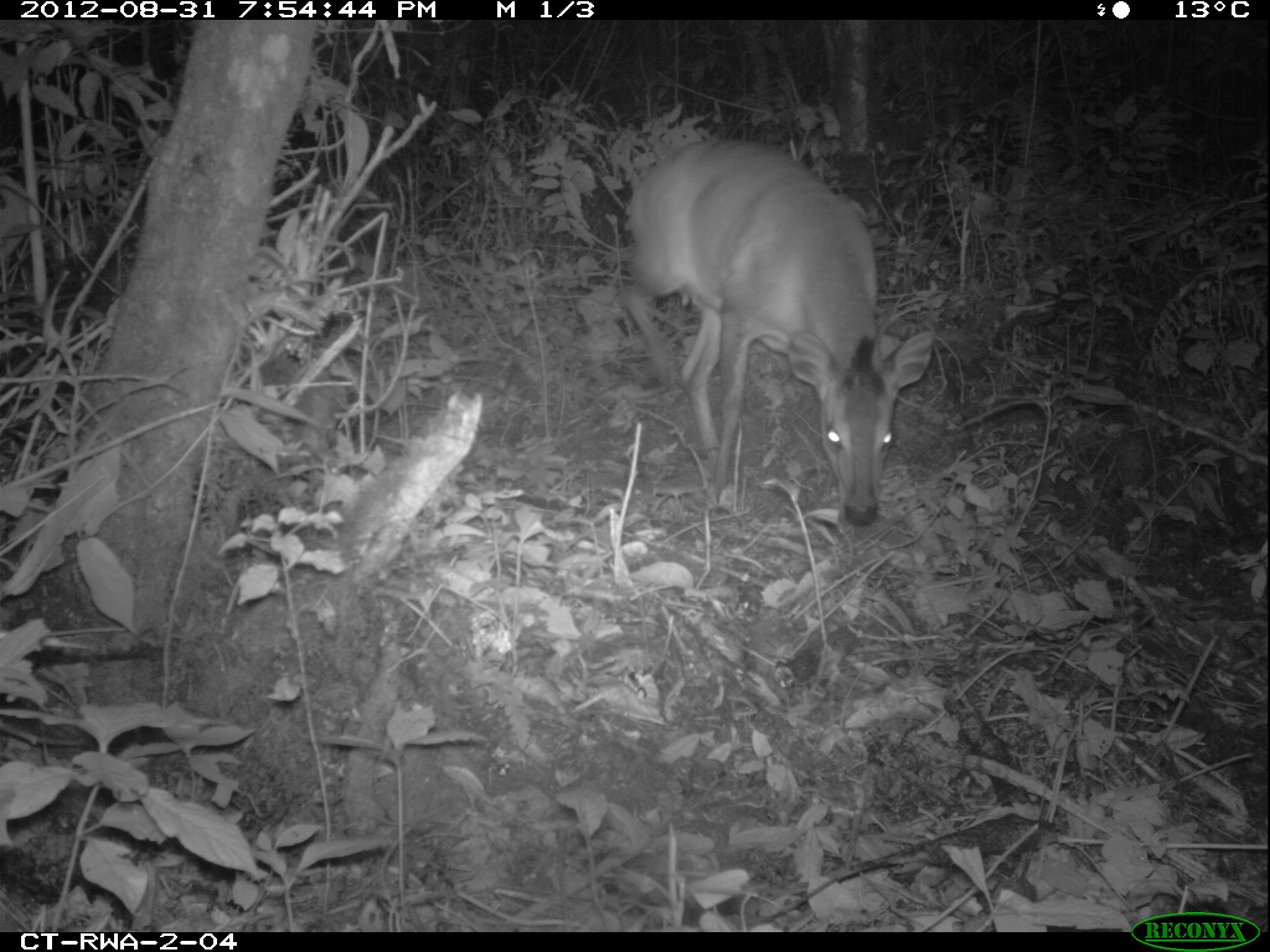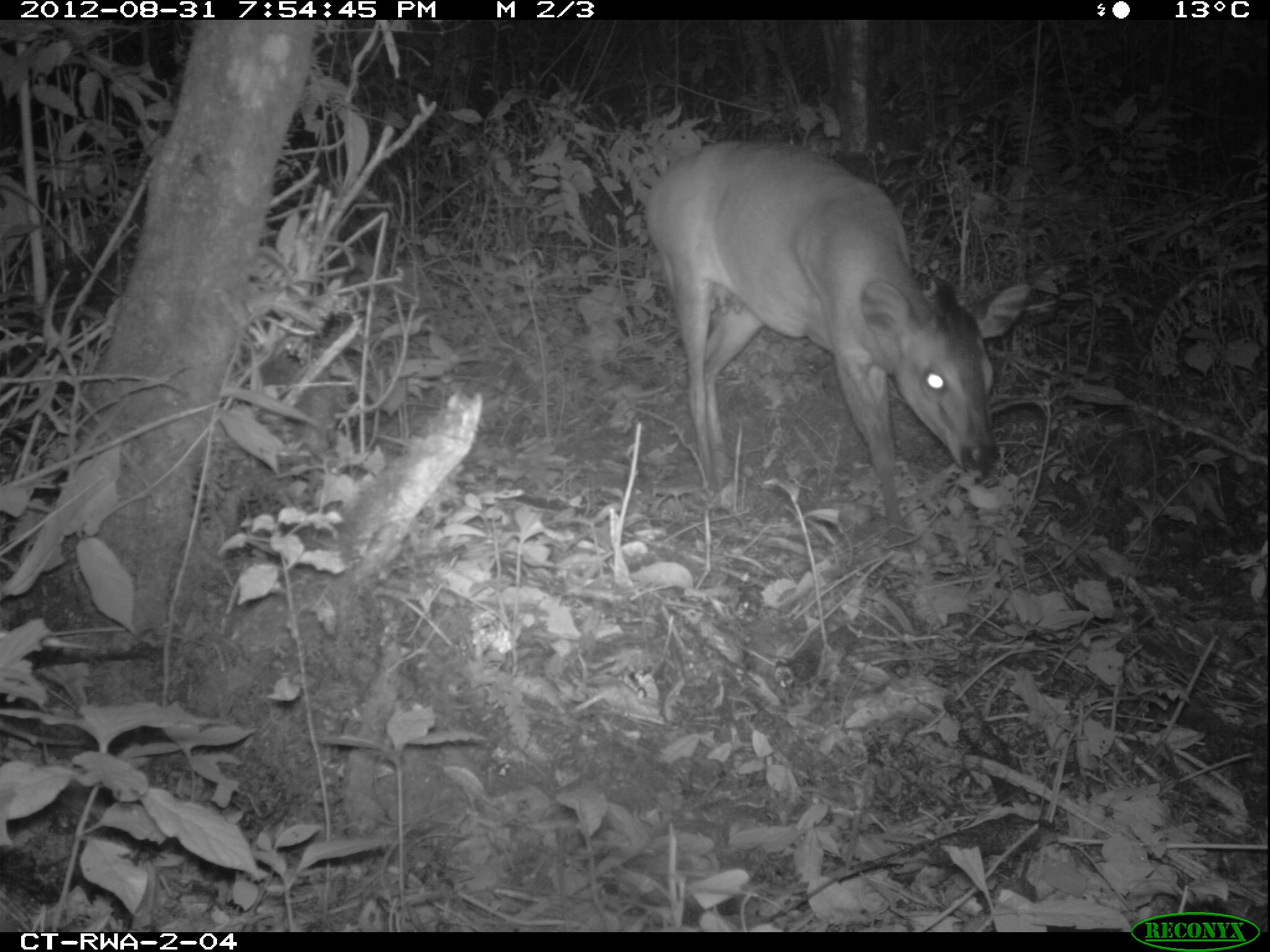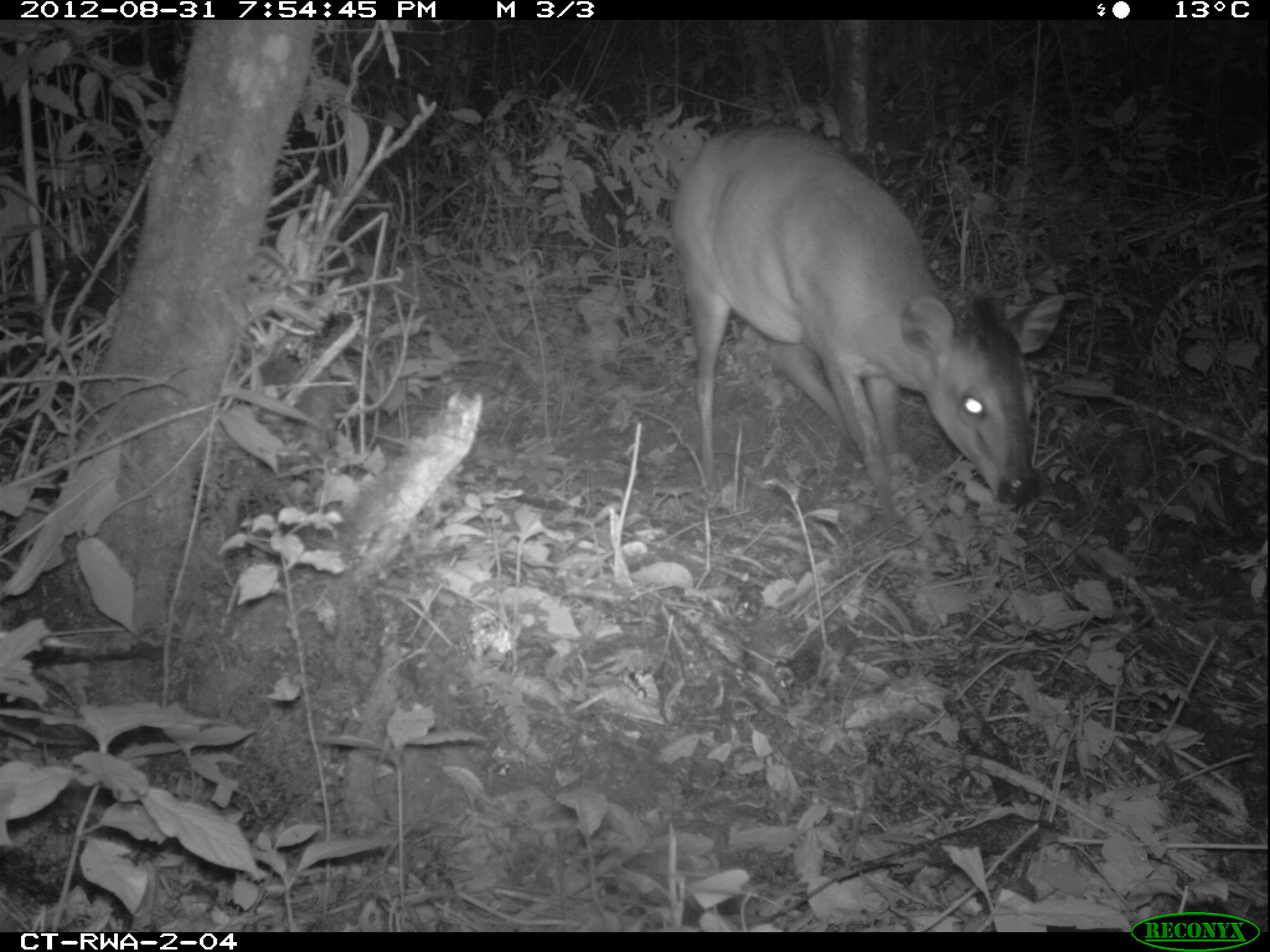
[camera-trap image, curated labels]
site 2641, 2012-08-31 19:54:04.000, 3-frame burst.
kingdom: Animalia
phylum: Chordata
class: Mammalia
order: Artiodactyla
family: Bovidae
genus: Cephalophus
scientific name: Cephalophus nigrifrons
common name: black-fronted duiker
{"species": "Cephalophus nigrifrons (black-fronted duiker)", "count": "1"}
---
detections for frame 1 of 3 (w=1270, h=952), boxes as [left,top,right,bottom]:
cephalophus nigrifrons: [621,135,933,525]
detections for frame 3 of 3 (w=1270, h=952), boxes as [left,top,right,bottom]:
cephalophus nigrifrons: [666,122,1067,520]